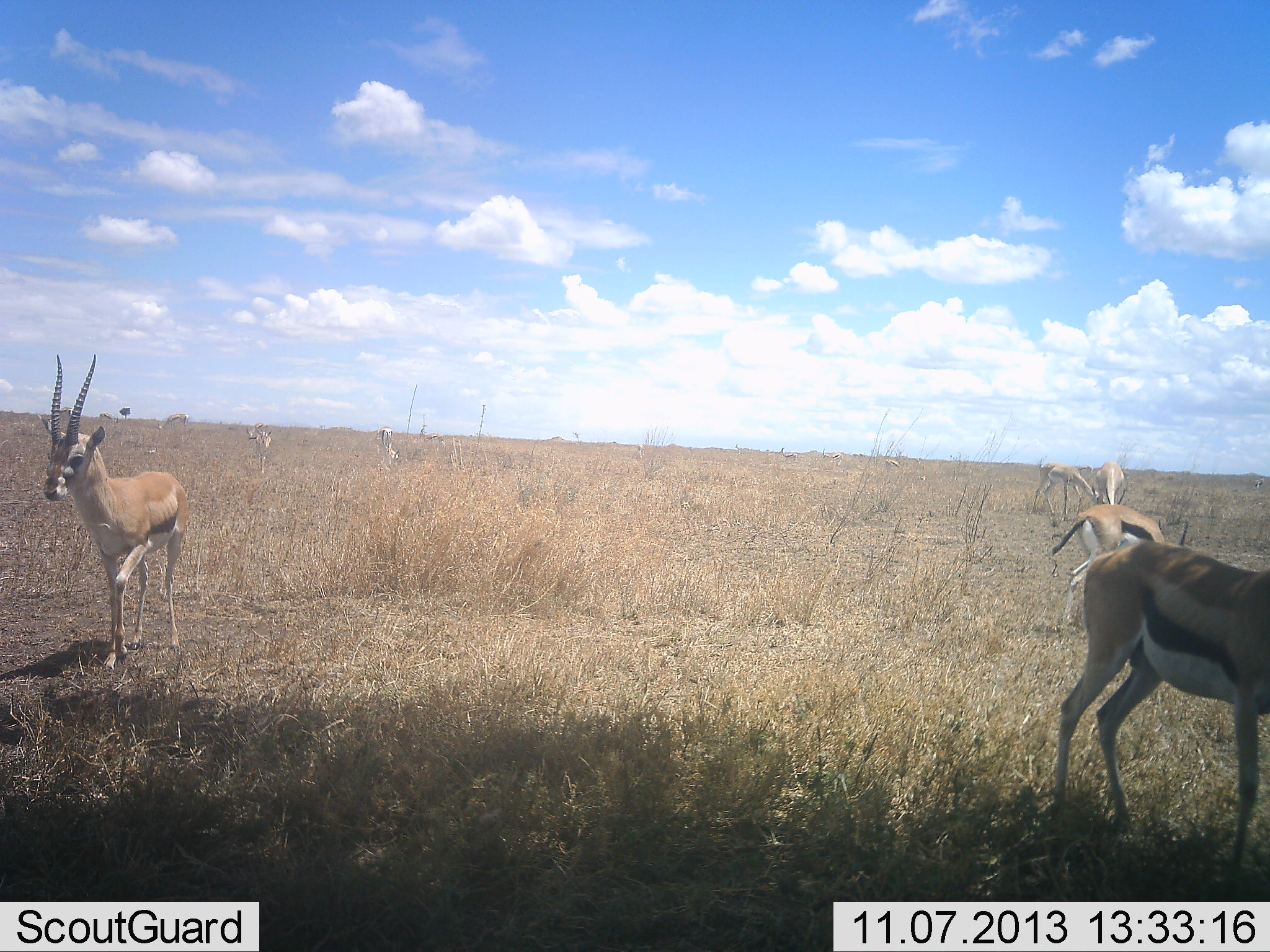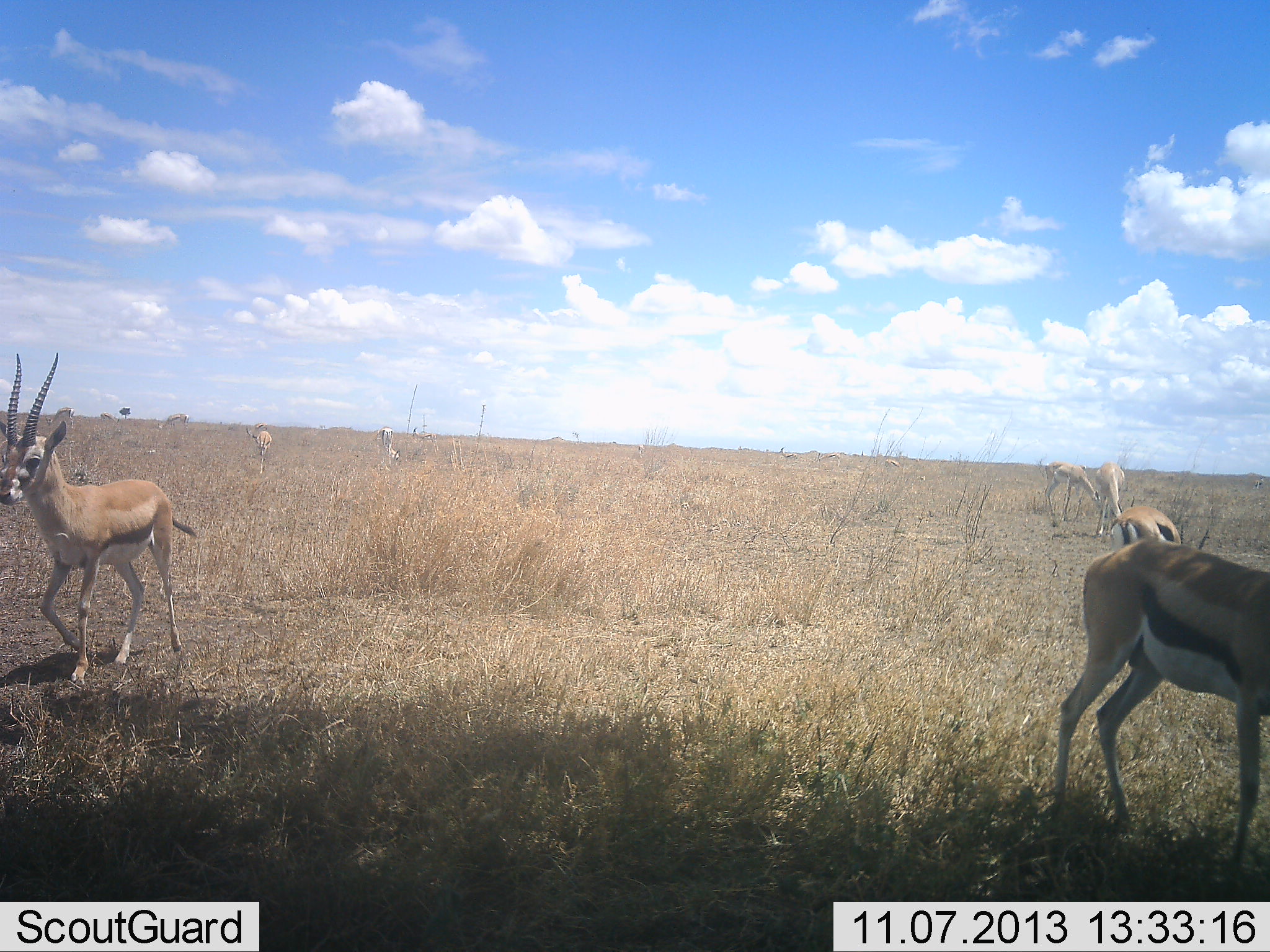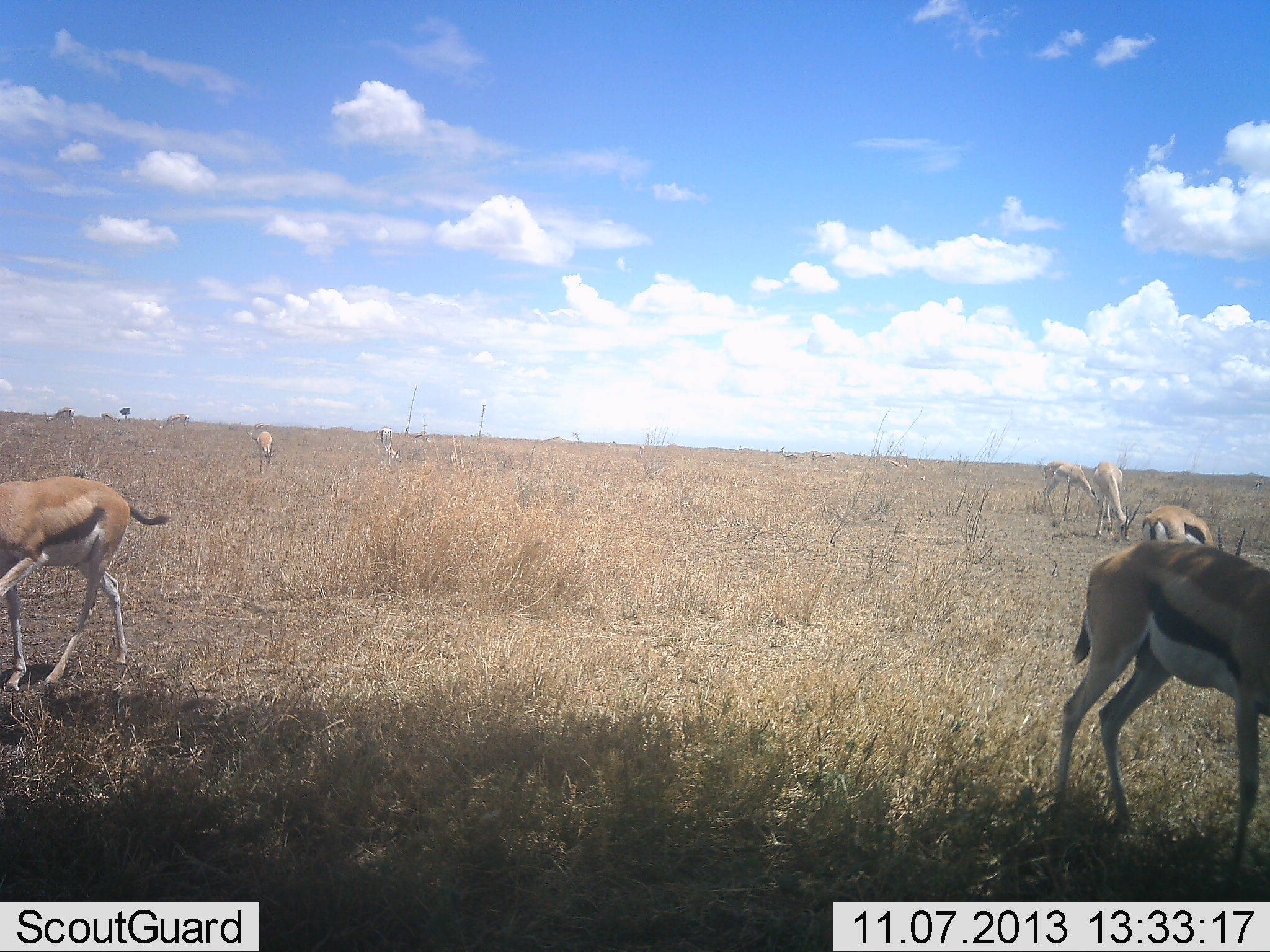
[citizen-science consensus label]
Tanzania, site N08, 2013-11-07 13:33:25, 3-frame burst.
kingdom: Animalia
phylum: Chordata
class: Mammalia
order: Artiodactyla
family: Bovidae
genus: Eudorcas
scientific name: Eudorcas thomsonii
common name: thomson's gazelle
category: gazellethomsons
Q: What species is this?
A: Gazellethomsons (thomson's gazelle) (Eudorcas thomsonii).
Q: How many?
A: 7.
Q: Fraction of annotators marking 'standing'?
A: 70%.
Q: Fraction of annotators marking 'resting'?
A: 0%.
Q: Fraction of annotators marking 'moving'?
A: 65%.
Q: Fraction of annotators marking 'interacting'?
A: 0%.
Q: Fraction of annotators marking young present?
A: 0%.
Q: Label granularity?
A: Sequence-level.